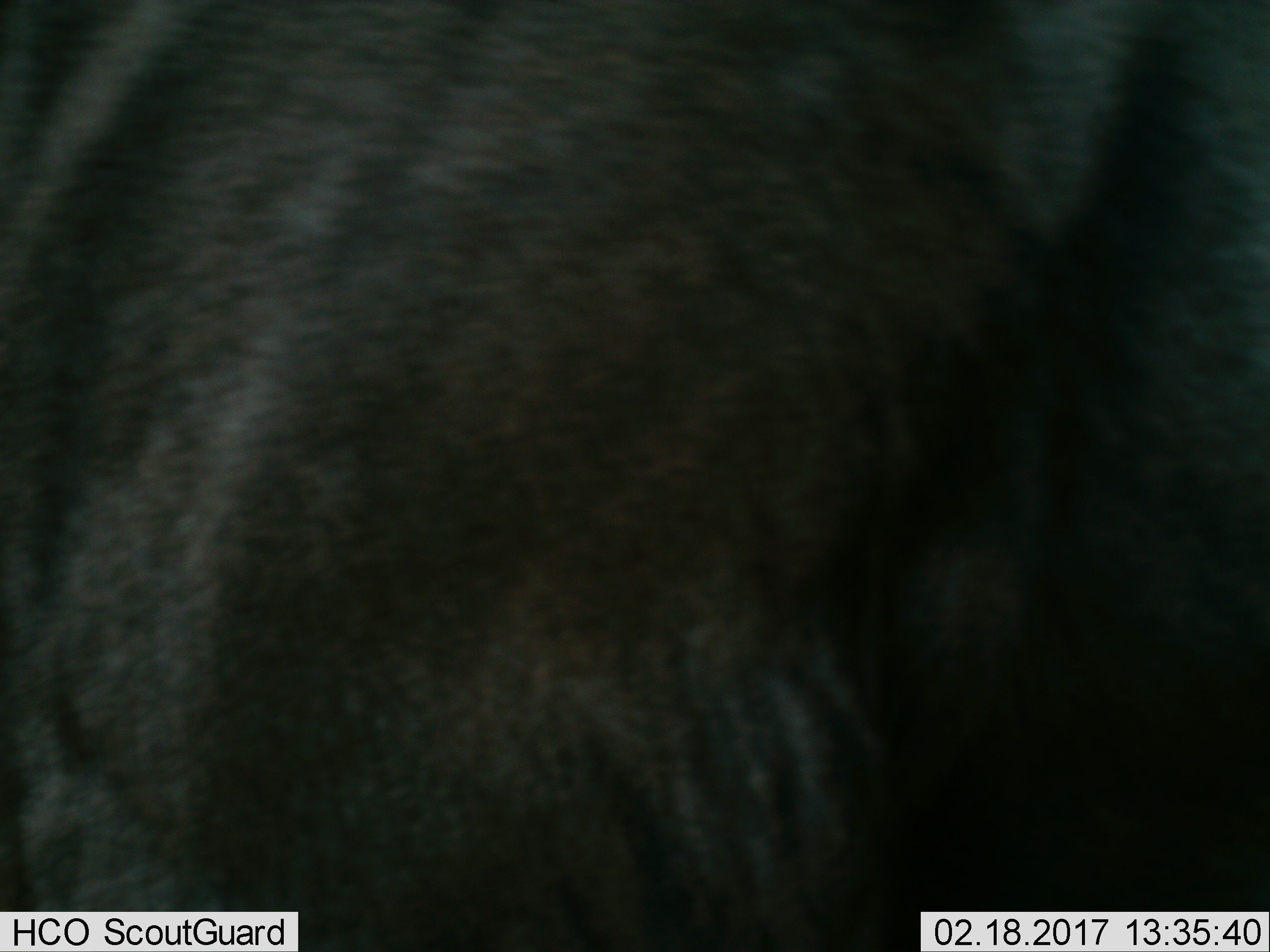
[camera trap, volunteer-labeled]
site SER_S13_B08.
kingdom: Animalia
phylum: Chordata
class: Mammalia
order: Artiodactyla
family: Bovidae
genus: Connochaetes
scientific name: Connochaetes taurinus taurinus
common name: blue wildebeest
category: wildebeestblue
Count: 1.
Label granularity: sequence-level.